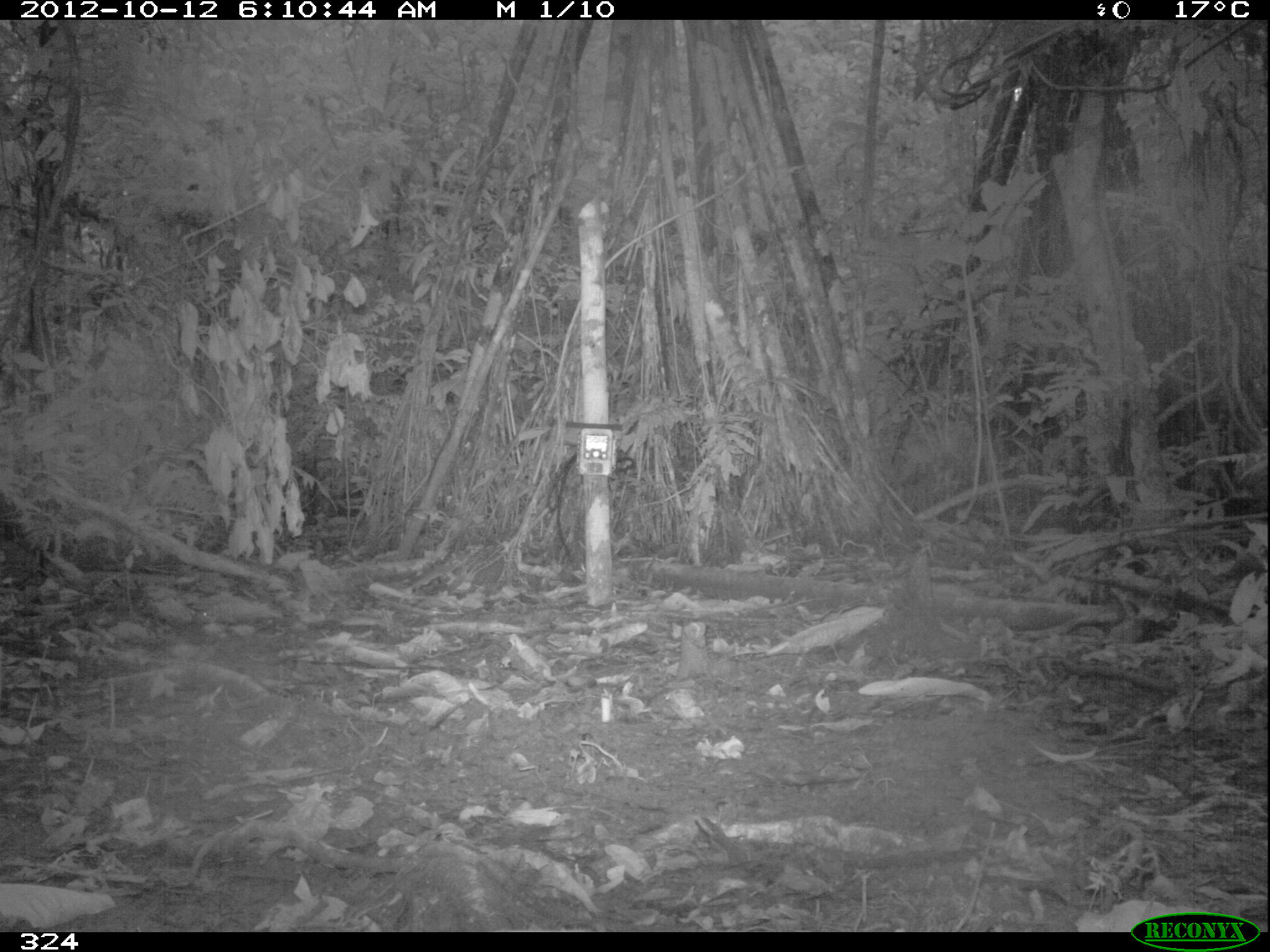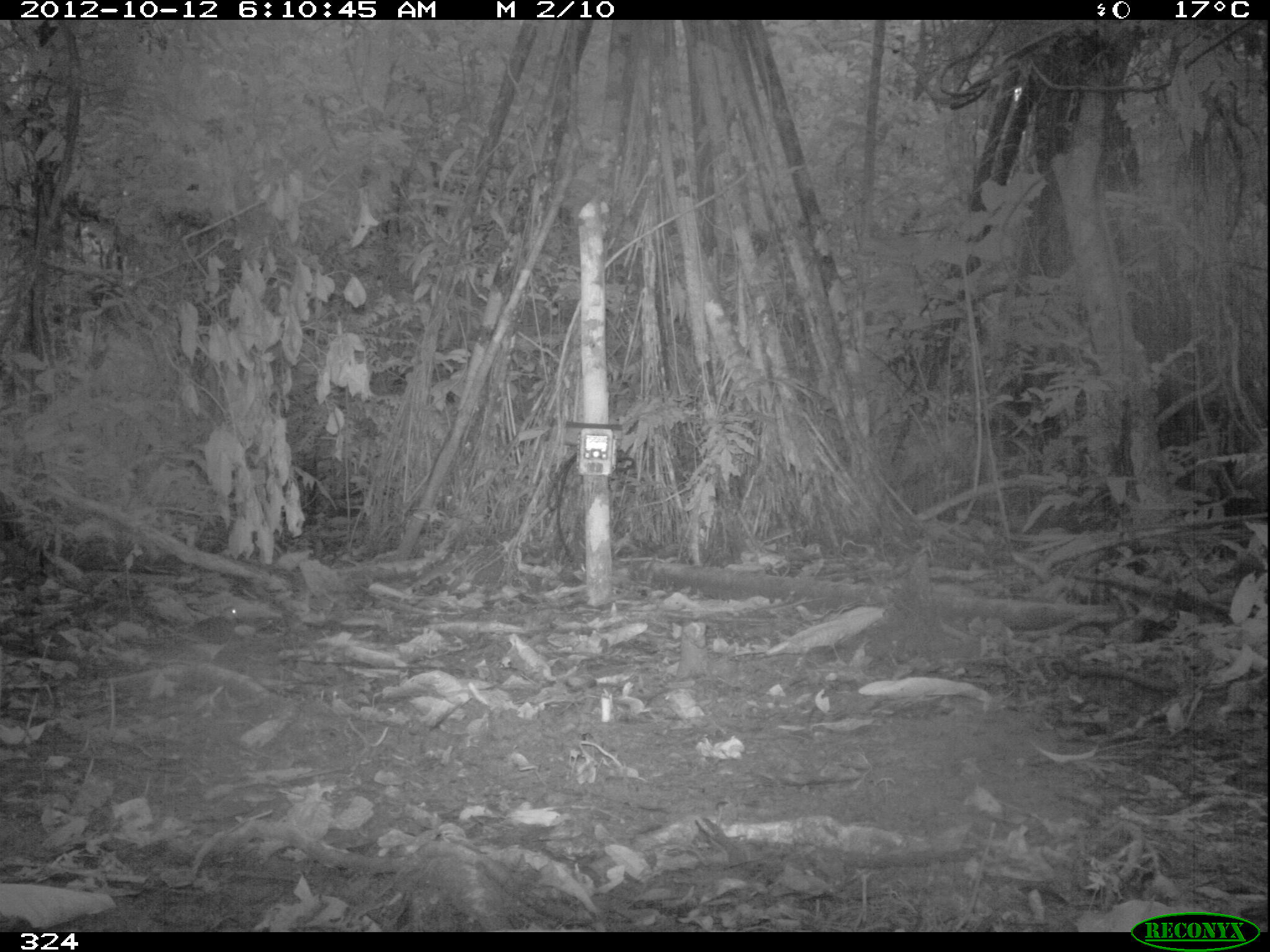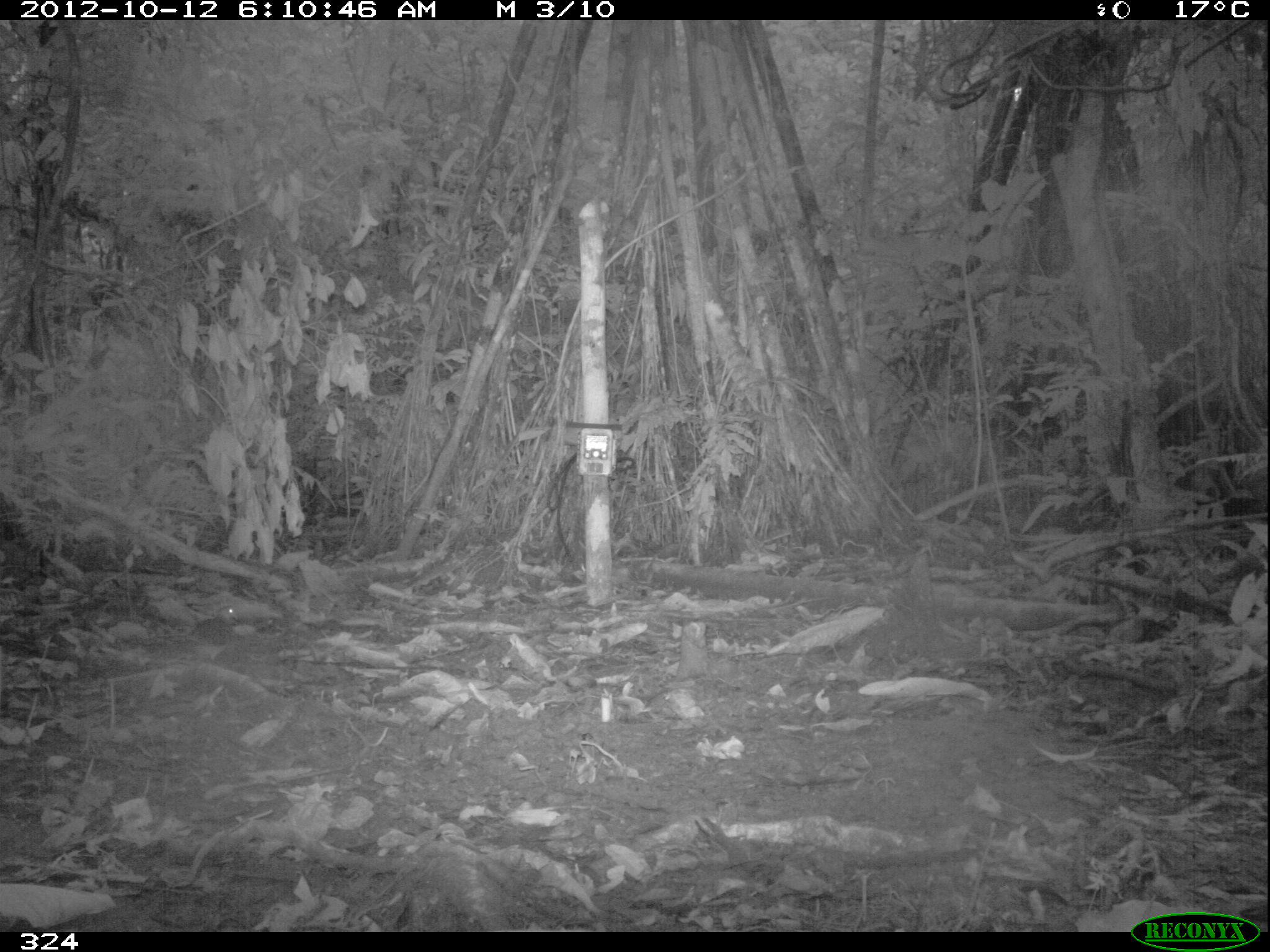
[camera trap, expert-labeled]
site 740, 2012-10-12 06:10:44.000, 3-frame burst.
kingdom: Animalia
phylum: Chordata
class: Aves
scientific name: Aves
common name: bird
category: unknown bird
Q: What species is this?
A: Unknown bird (bird) (Aves).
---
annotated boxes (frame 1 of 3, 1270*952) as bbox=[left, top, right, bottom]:
unknown bird: bbox=[161, 609, 211, 663]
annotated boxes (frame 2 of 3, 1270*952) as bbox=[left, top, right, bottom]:
unknown bird: bbox=[182, 606, 239, 664]